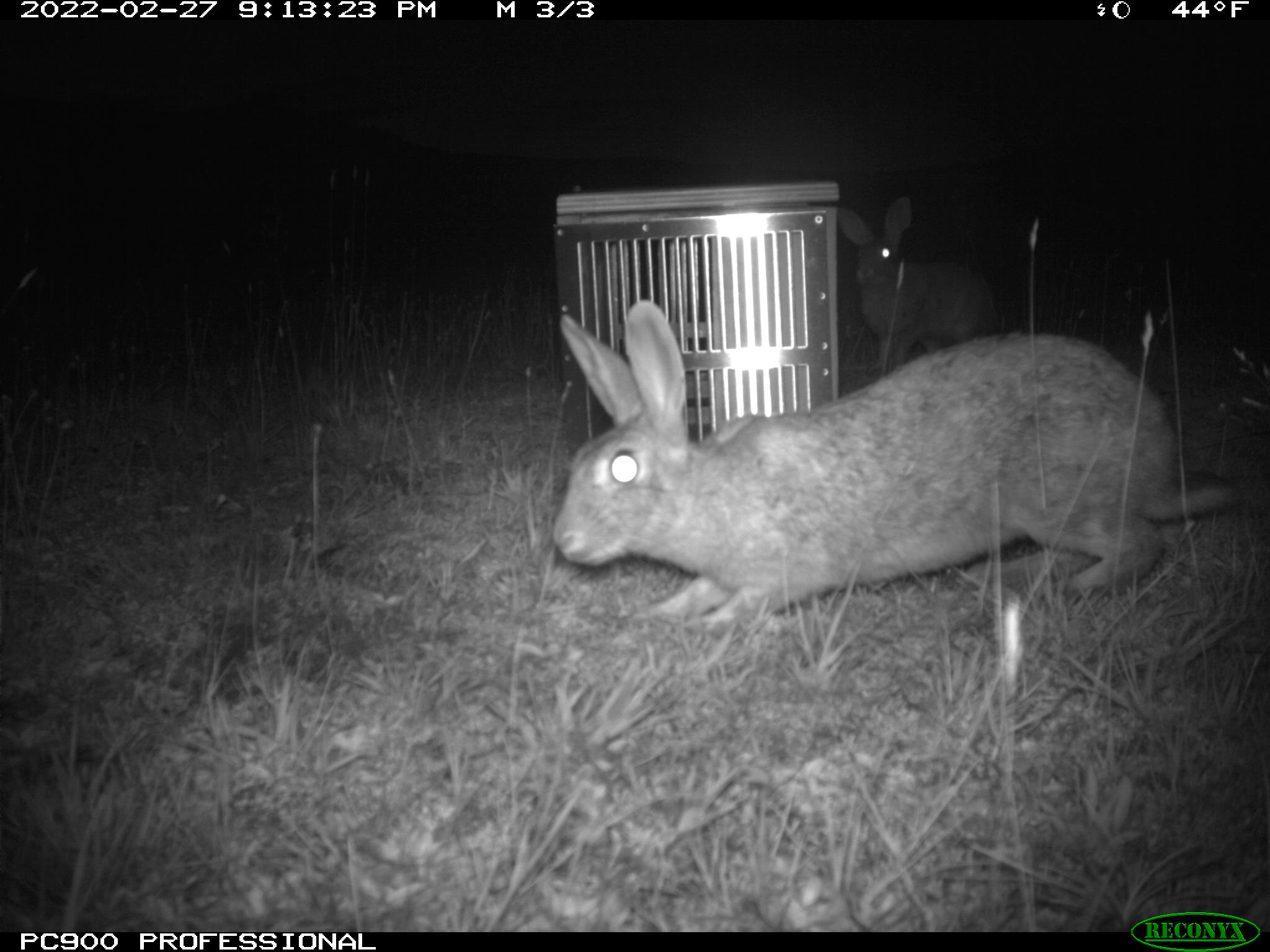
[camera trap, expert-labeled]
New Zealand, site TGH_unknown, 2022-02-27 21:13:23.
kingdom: Animalia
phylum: Chordata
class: Mammalia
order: Lagomorpha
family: Leporidae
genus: Oryctolagus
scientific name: Oryctolagus cuniculus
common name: european rabbit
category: rabbit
Rabbit (european rabbit) (Oryctolagus cuniculus).